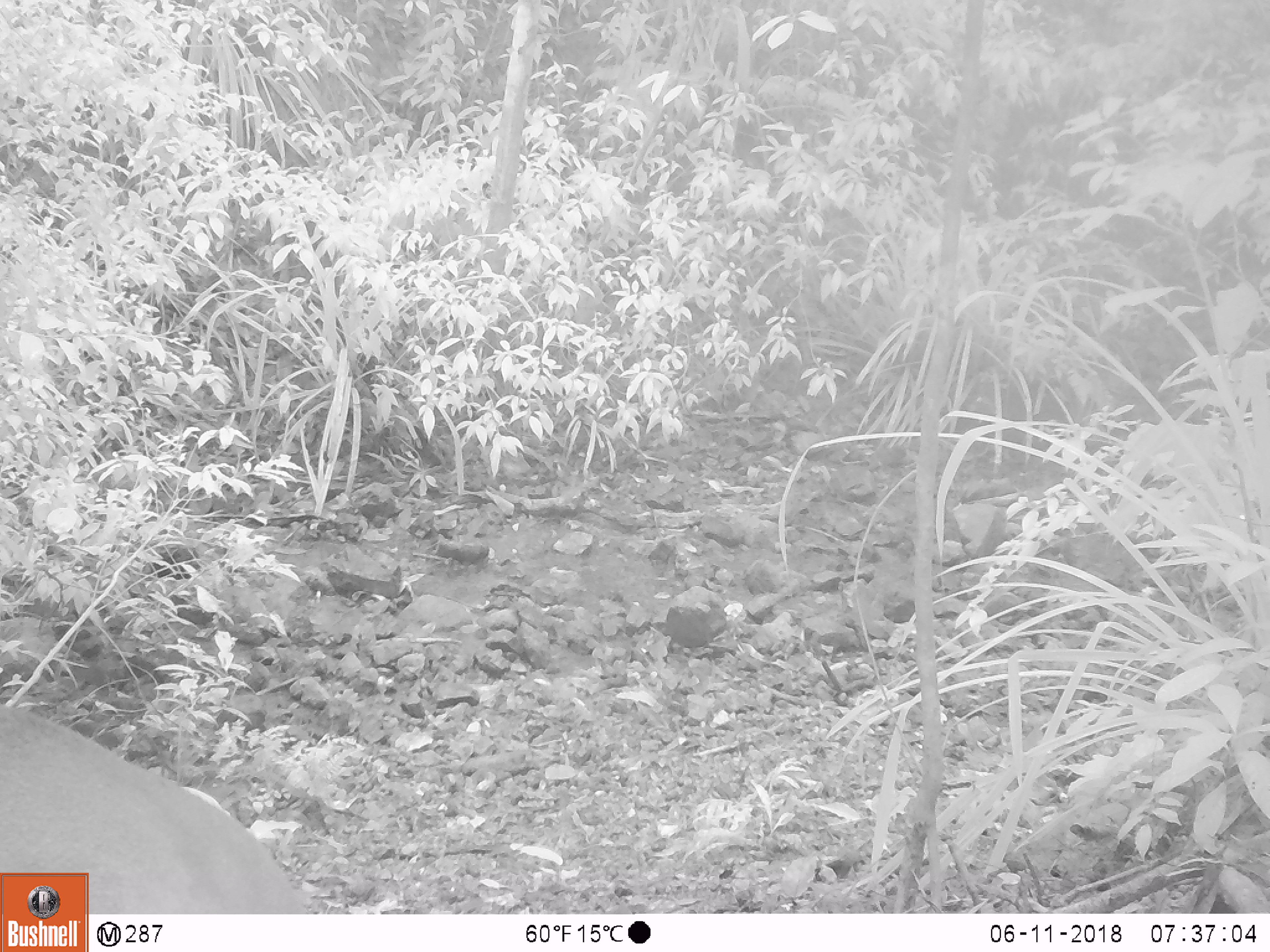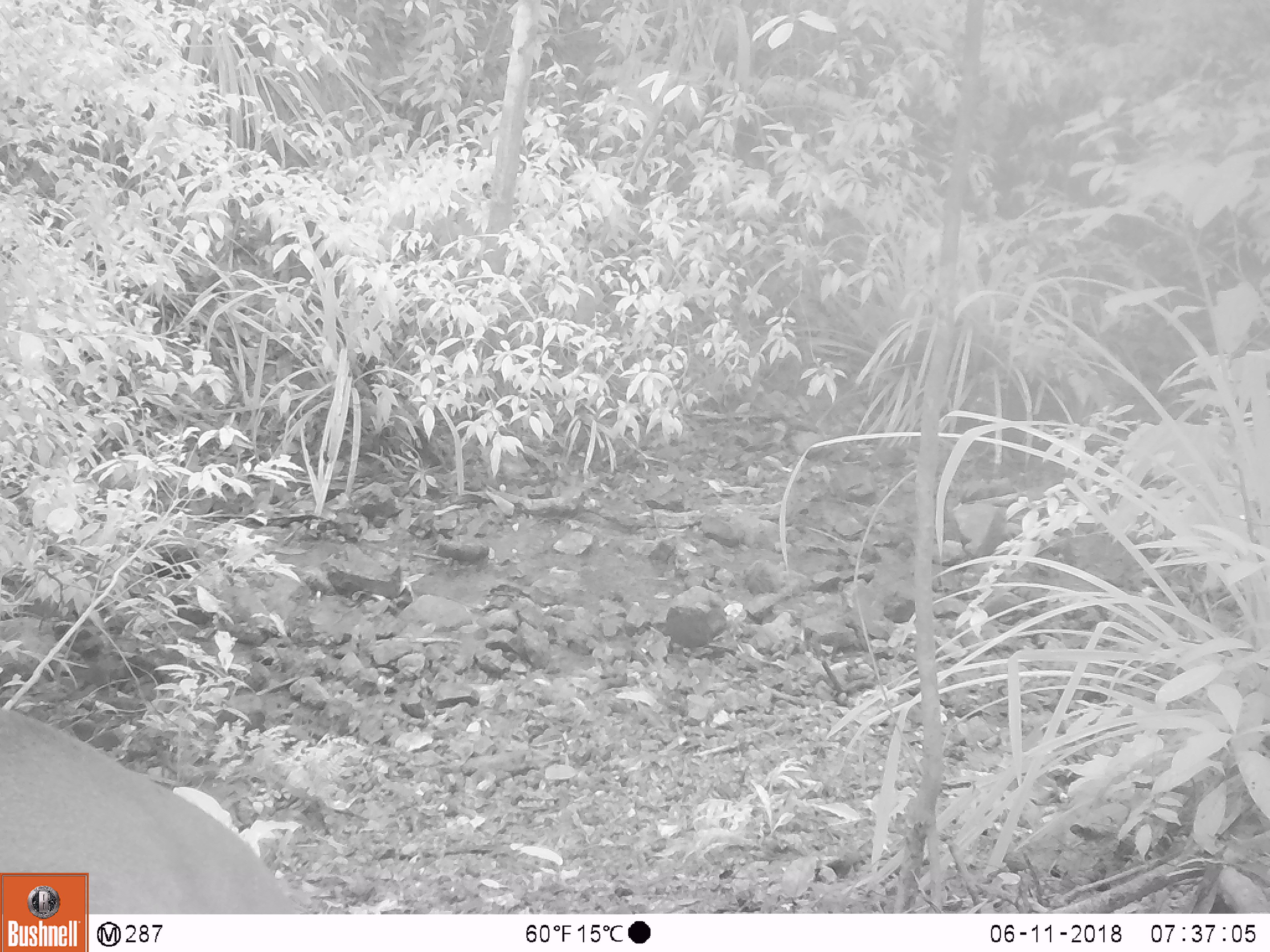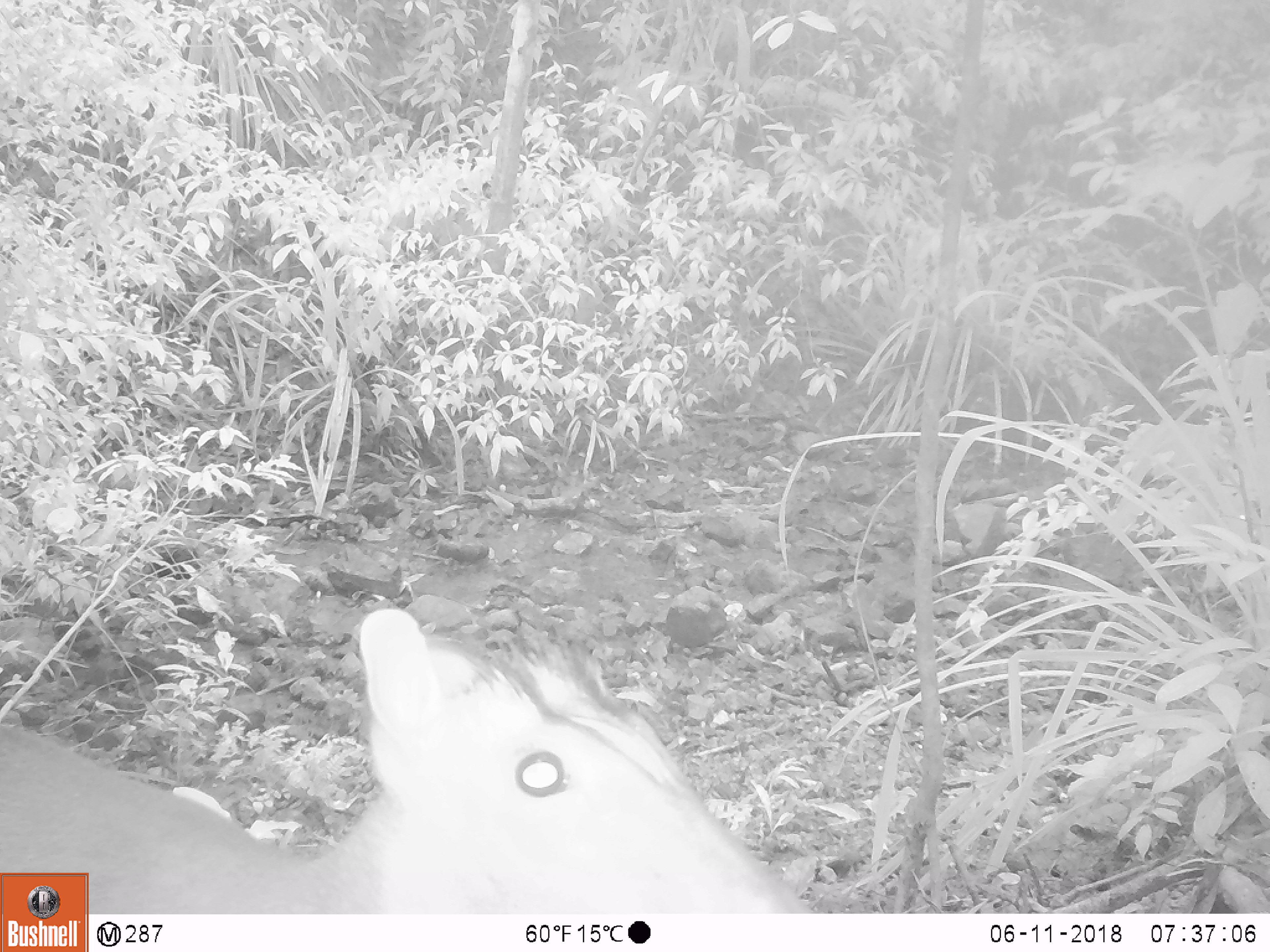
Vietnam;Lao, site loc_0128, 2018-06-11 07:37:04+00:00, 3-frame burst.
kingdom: Animalia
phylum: Chordata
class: Mammalia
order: Artiodactyla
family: Cervidae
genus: Muntiacus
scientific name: Muntiacus rooseveltorum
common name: roosevelt's muntjac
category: roosevelts muntjac group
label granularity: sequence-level